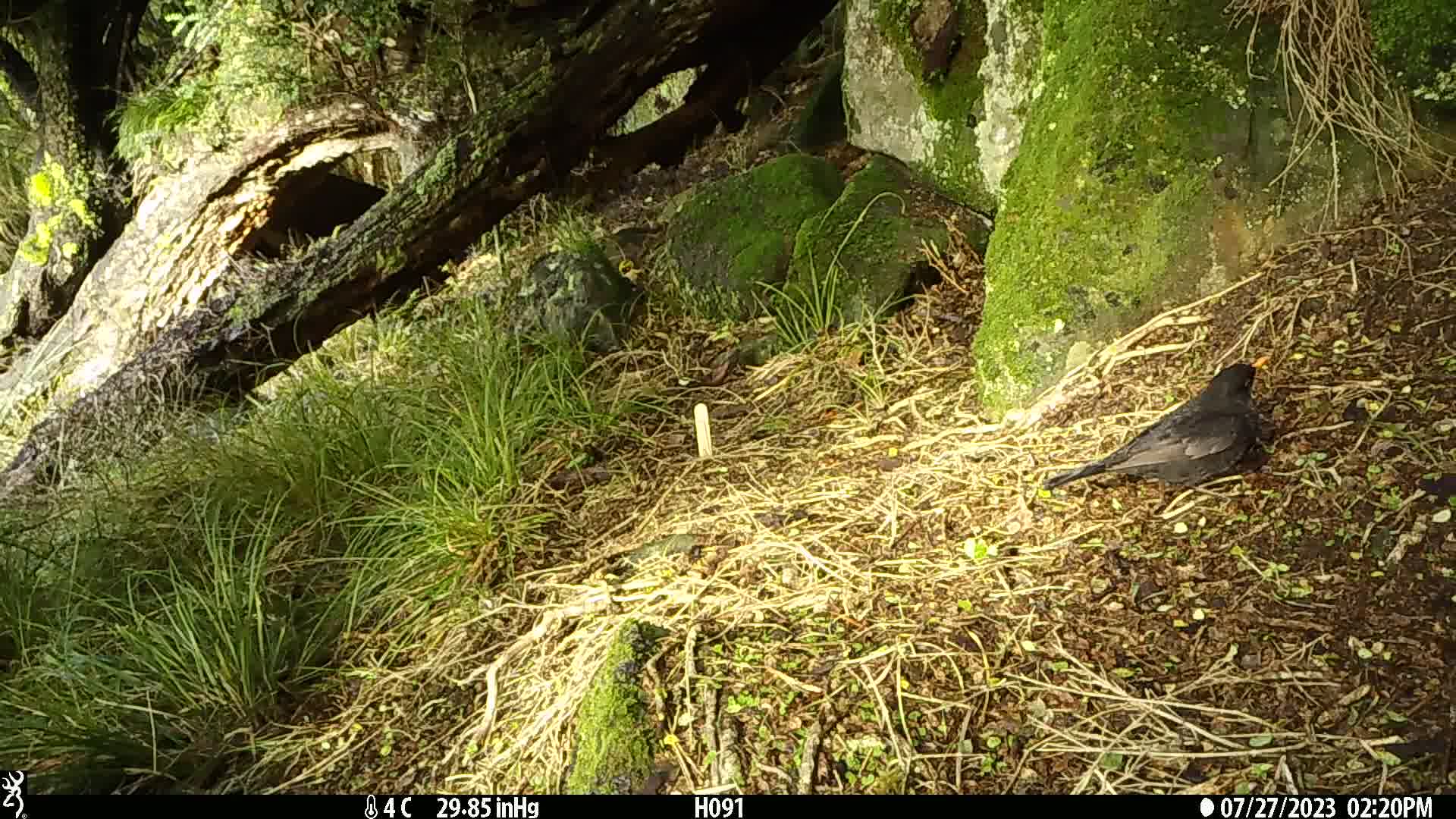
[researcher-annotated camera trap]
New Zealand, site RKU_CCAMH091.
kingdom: Animalia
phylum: Chordata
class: Aves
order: Passeriformes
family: Turdidae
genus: Turdus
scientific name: Turdus merula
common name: eurasian blackbird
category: blackbird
Blackbird (eurasian blackbird) (Turdus merula).